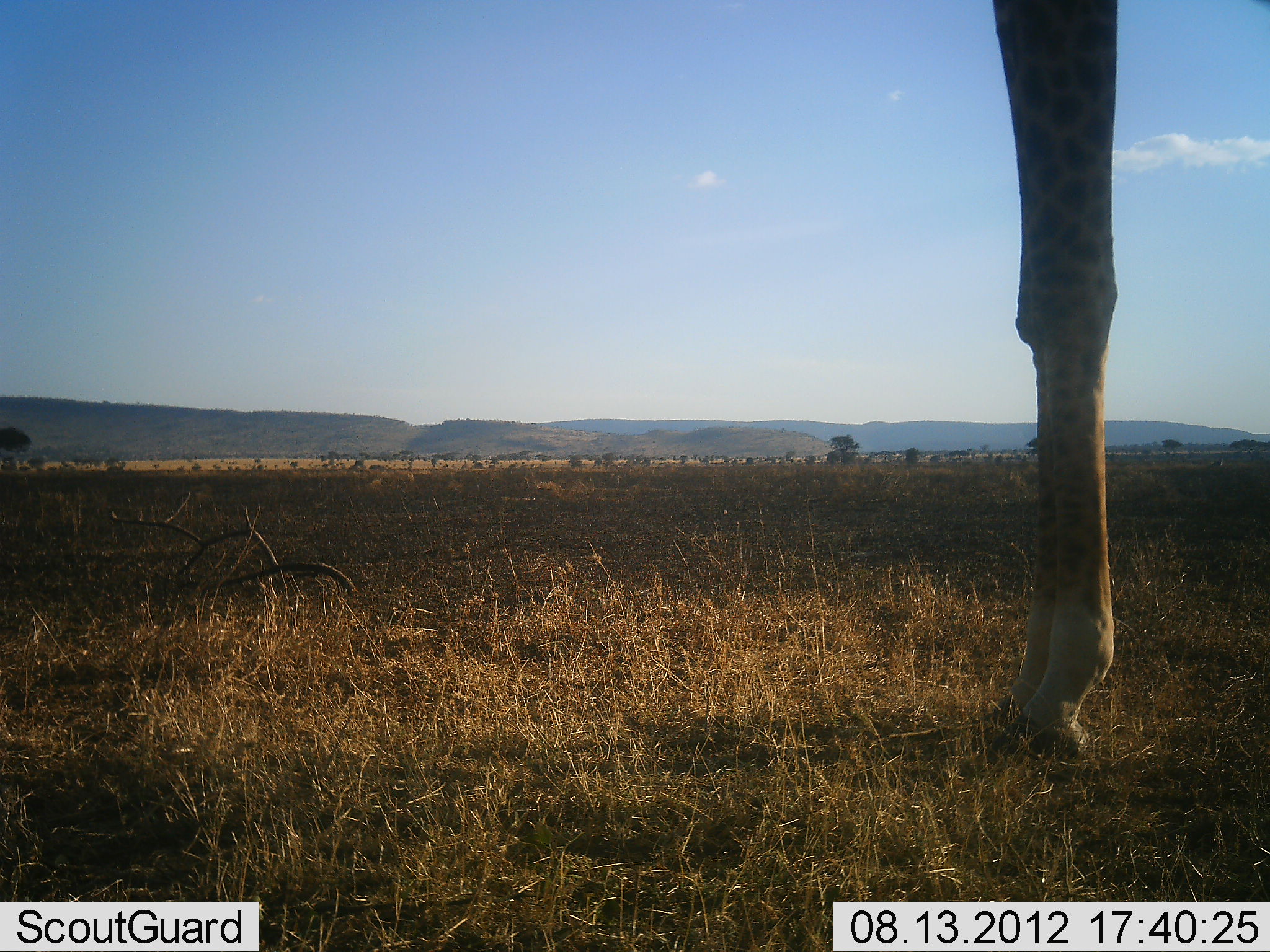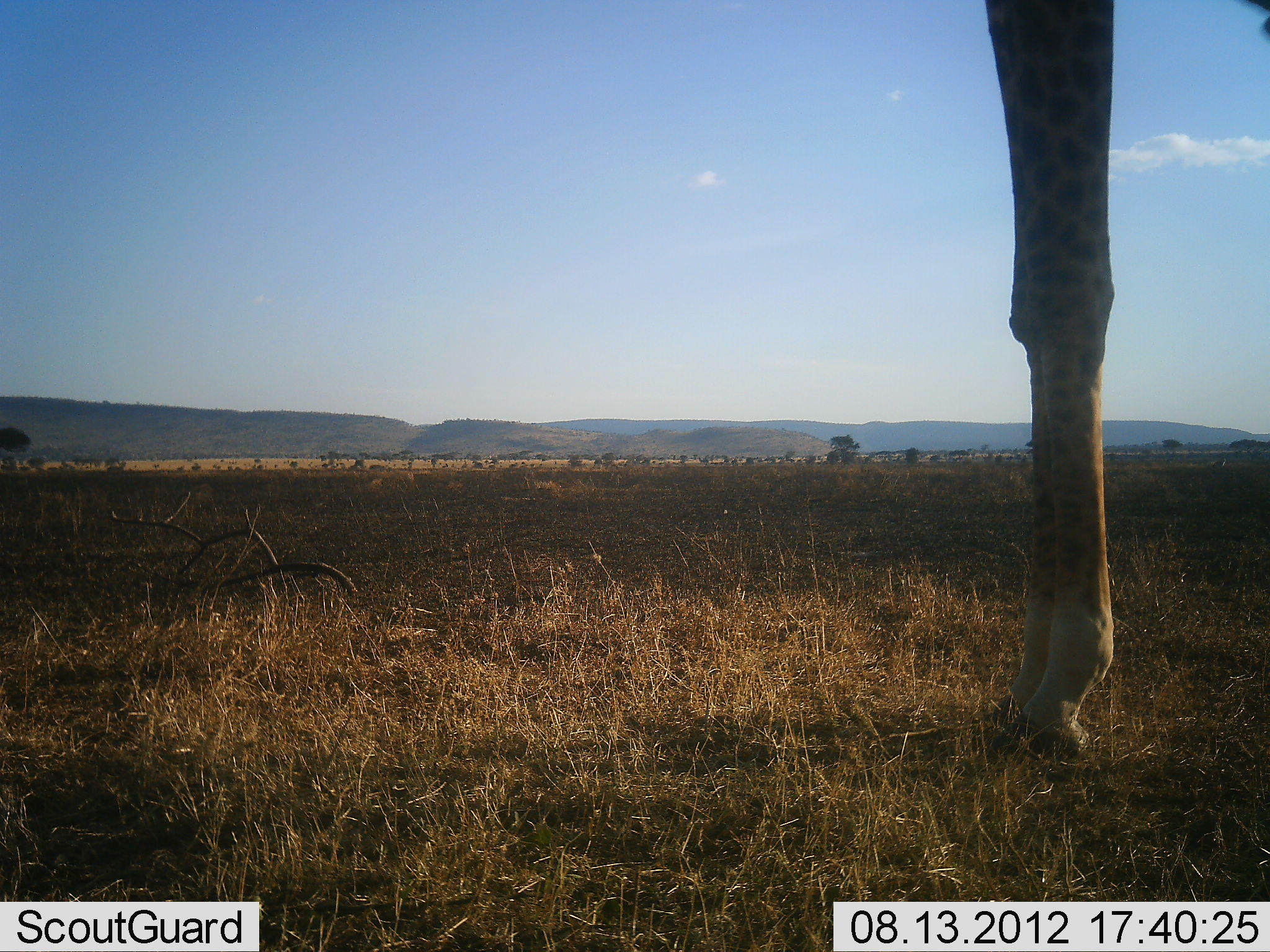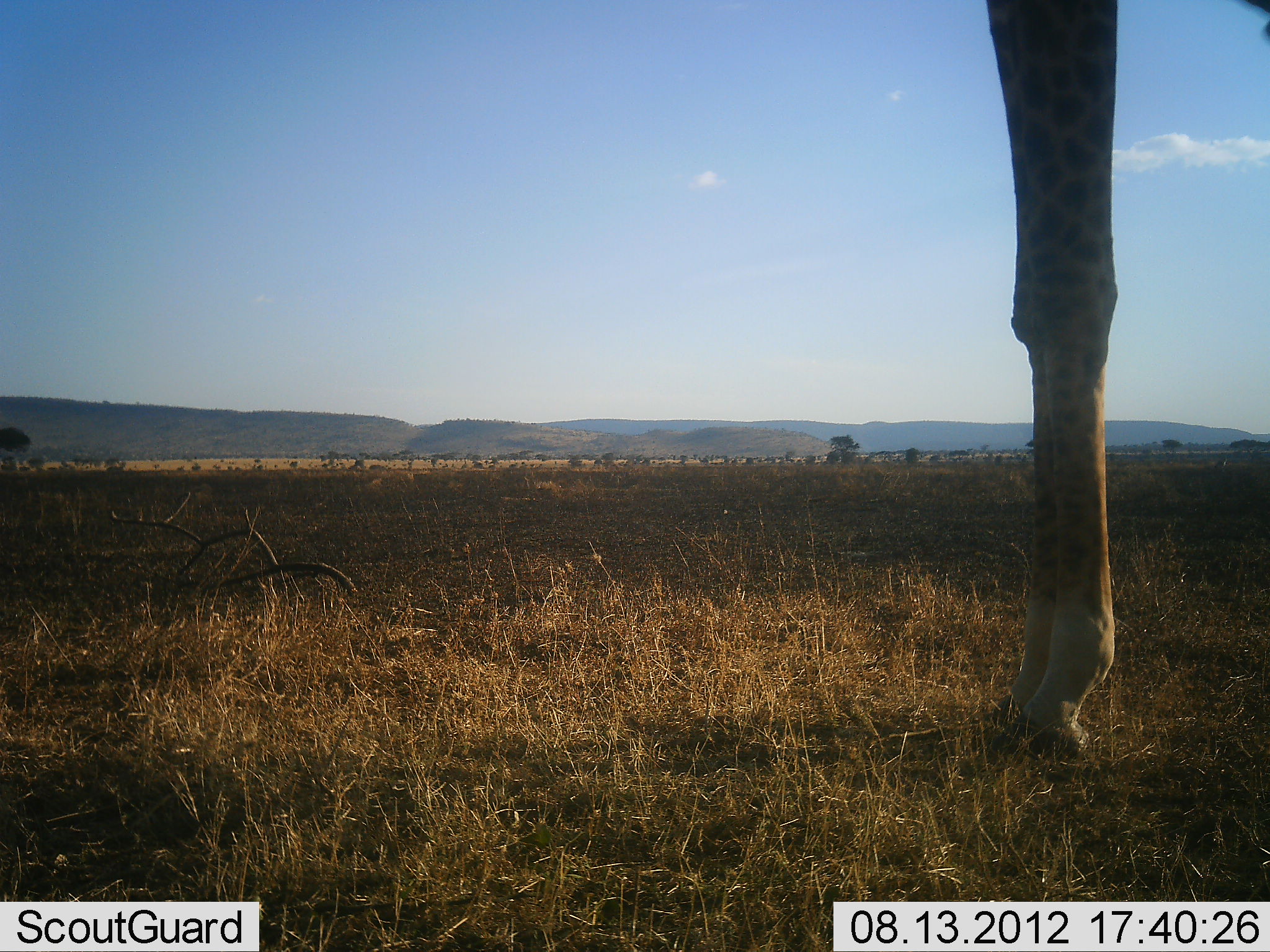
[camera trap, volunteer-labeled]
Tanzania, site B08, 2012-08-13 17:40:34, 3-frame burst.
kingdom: Animalia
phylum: Chordata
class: Mammalia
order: Artiodactyla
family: Giraffidae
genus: Giraffa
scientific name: Giraffa camelopardalis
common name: giraffe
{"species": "giraffe (Giraffa camelopardalis)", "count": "1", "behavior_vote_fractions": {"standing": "100%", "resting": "0%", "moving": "0%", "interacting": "0%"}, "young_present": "0%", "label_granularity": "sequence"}